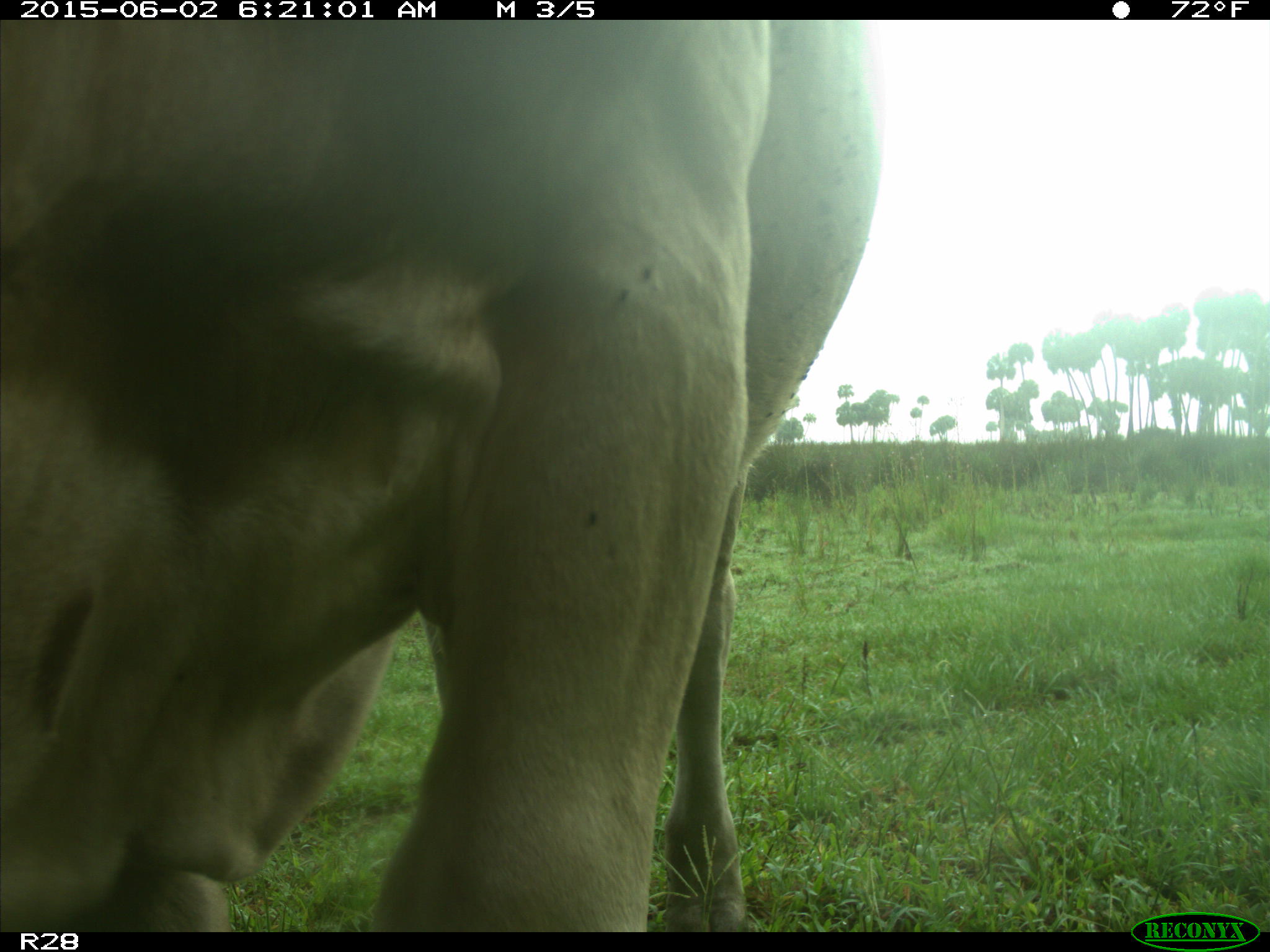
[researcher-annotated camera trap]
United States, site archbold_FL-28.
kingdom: Animalia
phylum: Chordata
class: Mammalia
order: Artiodactyla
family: Bovidae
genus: Bos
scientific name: Bos taurus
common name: domestic cow